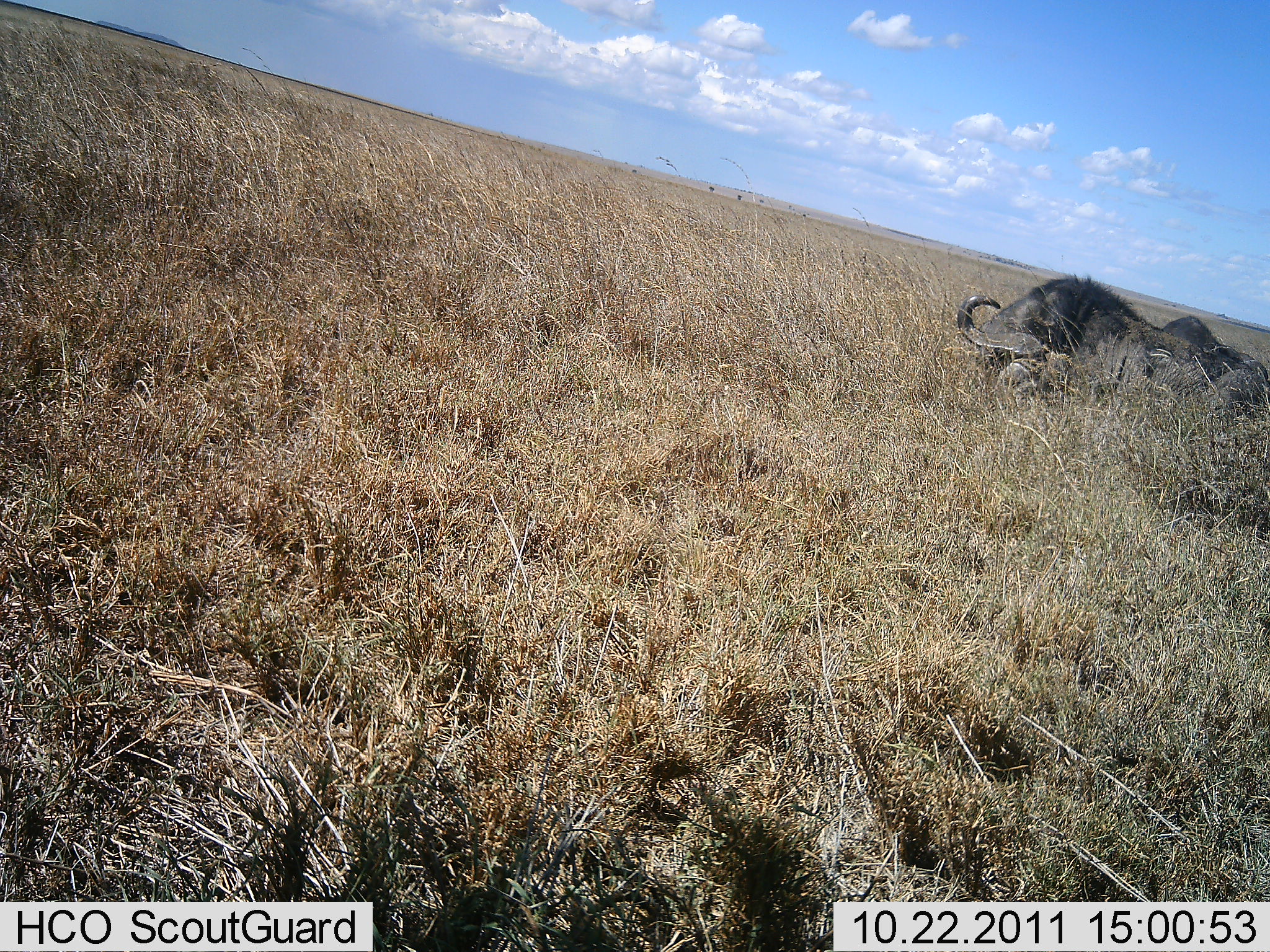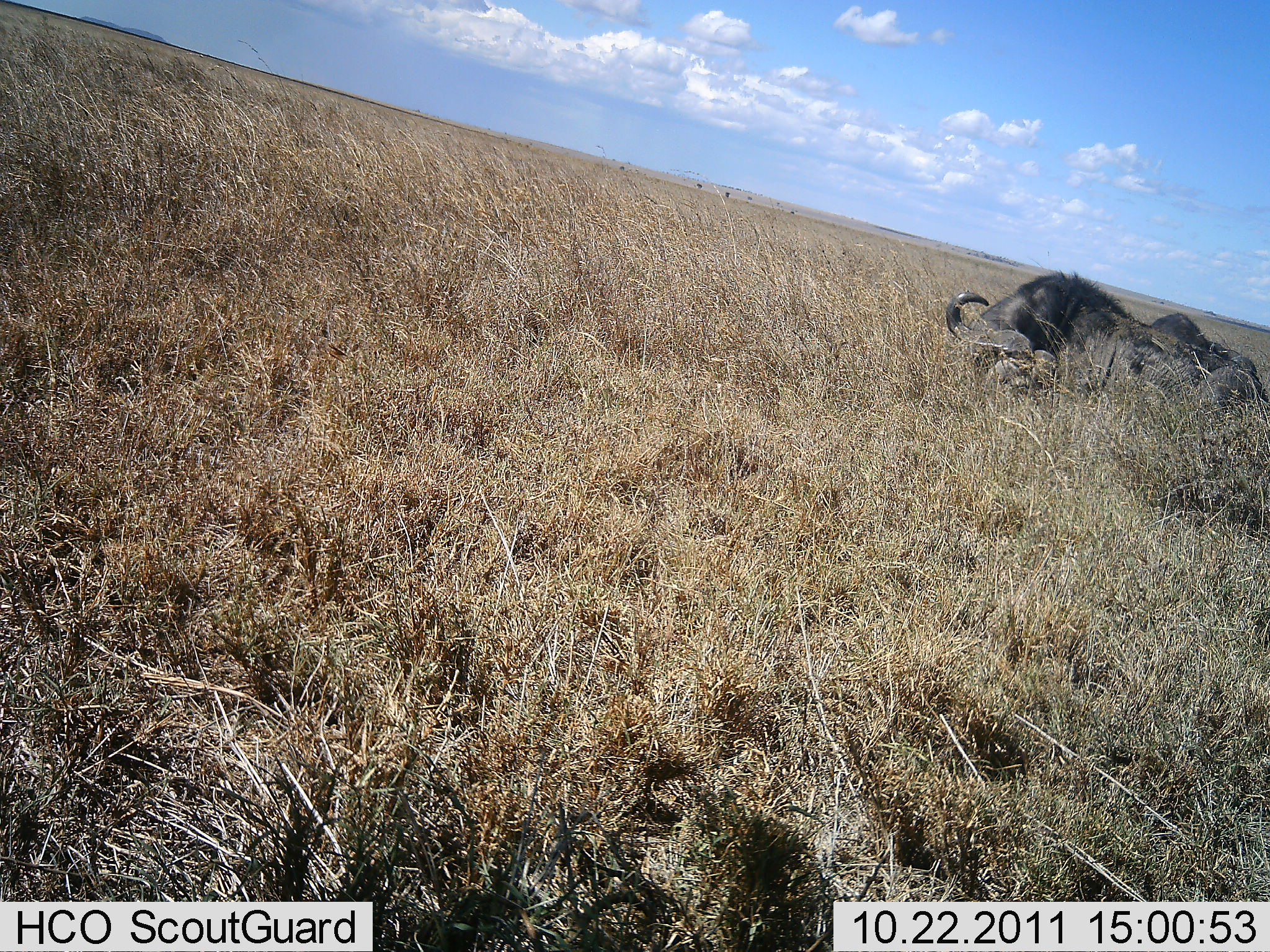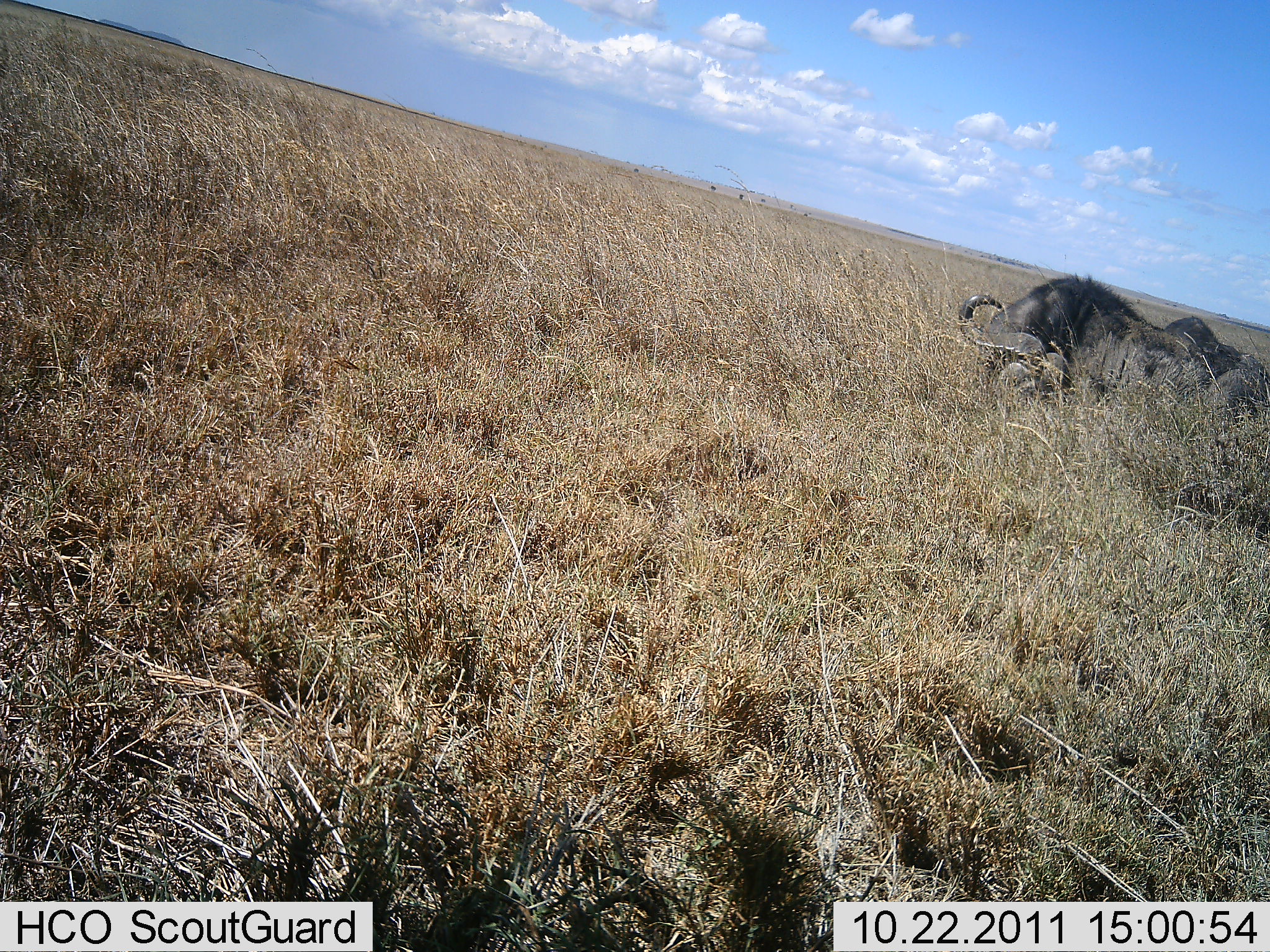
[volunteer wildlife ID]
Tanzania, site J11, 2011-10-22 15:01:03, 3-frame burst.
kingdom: Animalia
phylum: Chordata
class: Mammalia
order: Artiodactyla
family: Bovidae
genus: Syncerus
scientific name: Syncerus caffer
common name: cape buffalo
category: buffalo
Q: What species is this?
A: Buffalo (cape buffalo) (Syncerus caffer).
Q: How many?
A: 1.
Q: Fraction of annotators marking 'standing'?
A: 6%.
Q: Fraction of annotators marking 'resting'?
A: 94%.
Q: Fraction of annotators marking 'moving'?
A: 0%.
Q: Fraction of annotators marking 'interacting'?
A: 6%.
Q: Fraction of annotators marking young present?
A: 0%.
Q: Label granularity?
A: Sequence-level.